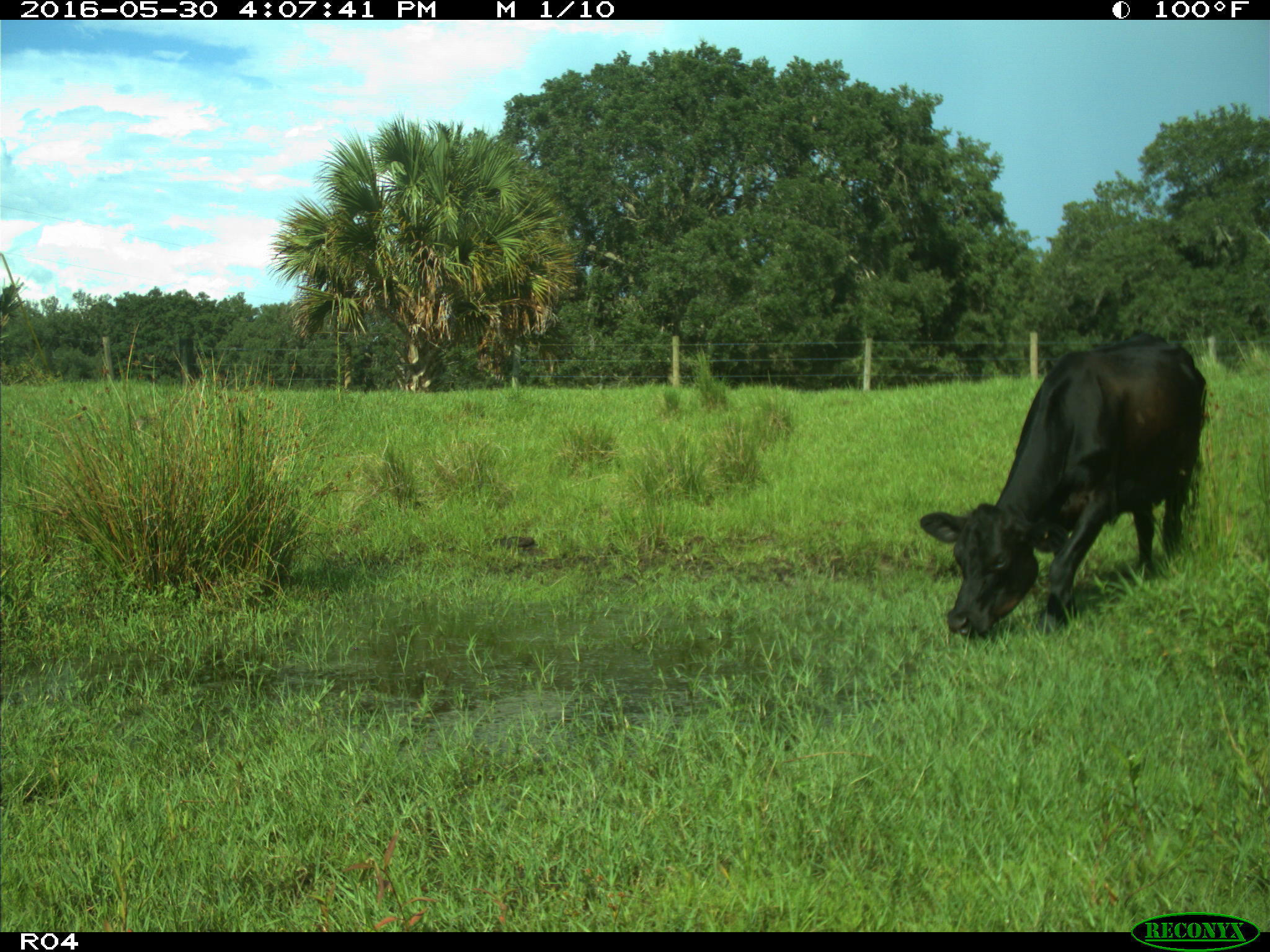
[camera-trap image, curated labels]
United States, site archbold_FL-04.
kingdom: Animalia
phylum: Chordata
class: Mammalia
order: Artiodactyla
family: Bovidae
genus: Bos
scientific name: Bos taurus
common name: domestic cow